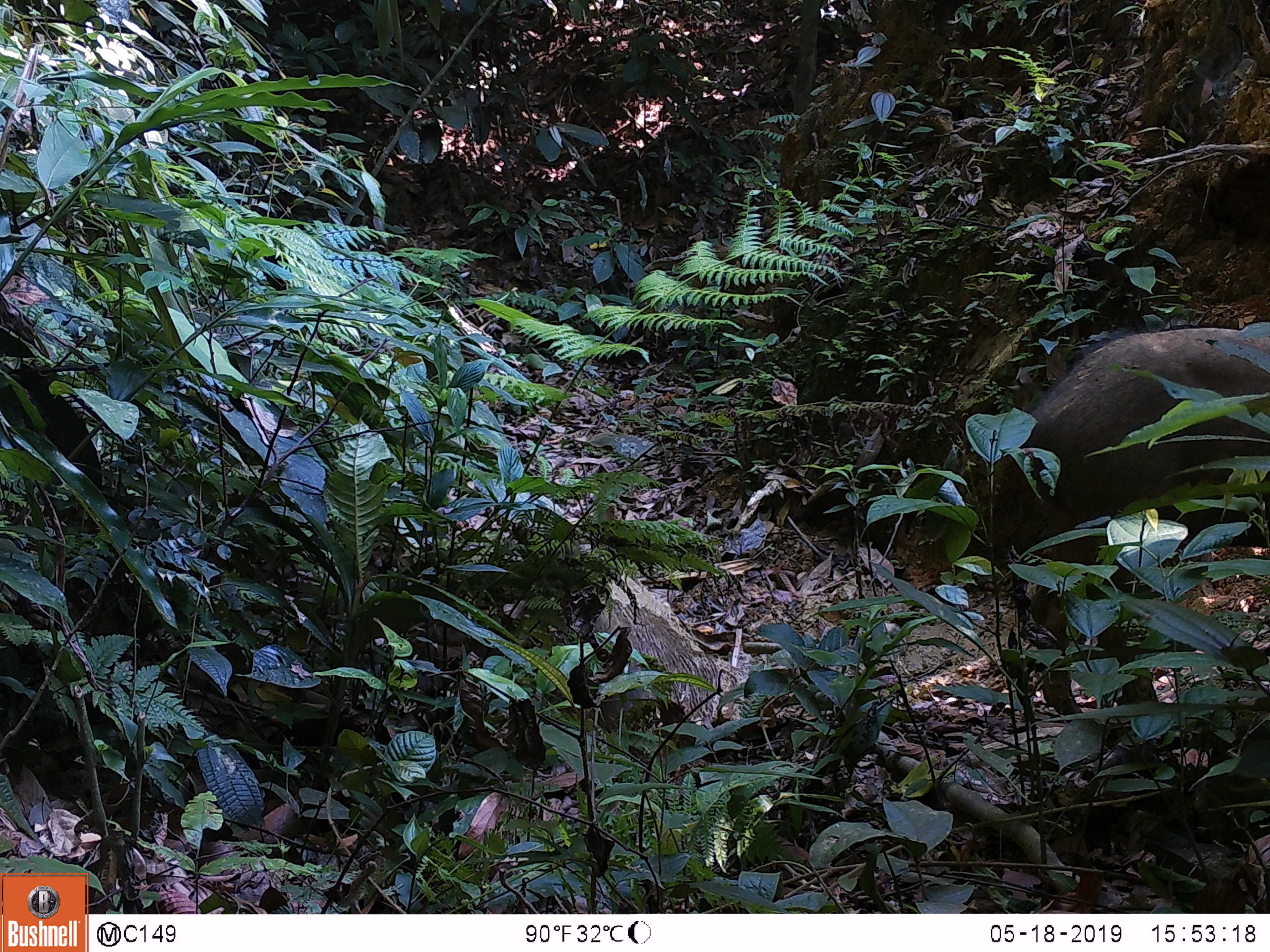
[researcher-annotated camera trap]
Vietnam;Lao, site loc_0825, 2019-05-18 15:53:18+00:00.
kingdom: Animalia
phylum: Chordata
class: Mammalia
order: Artiodactyla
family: Suidae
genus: Sus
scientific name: Sus scrofa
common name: eurasian wild pig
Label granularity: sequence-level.